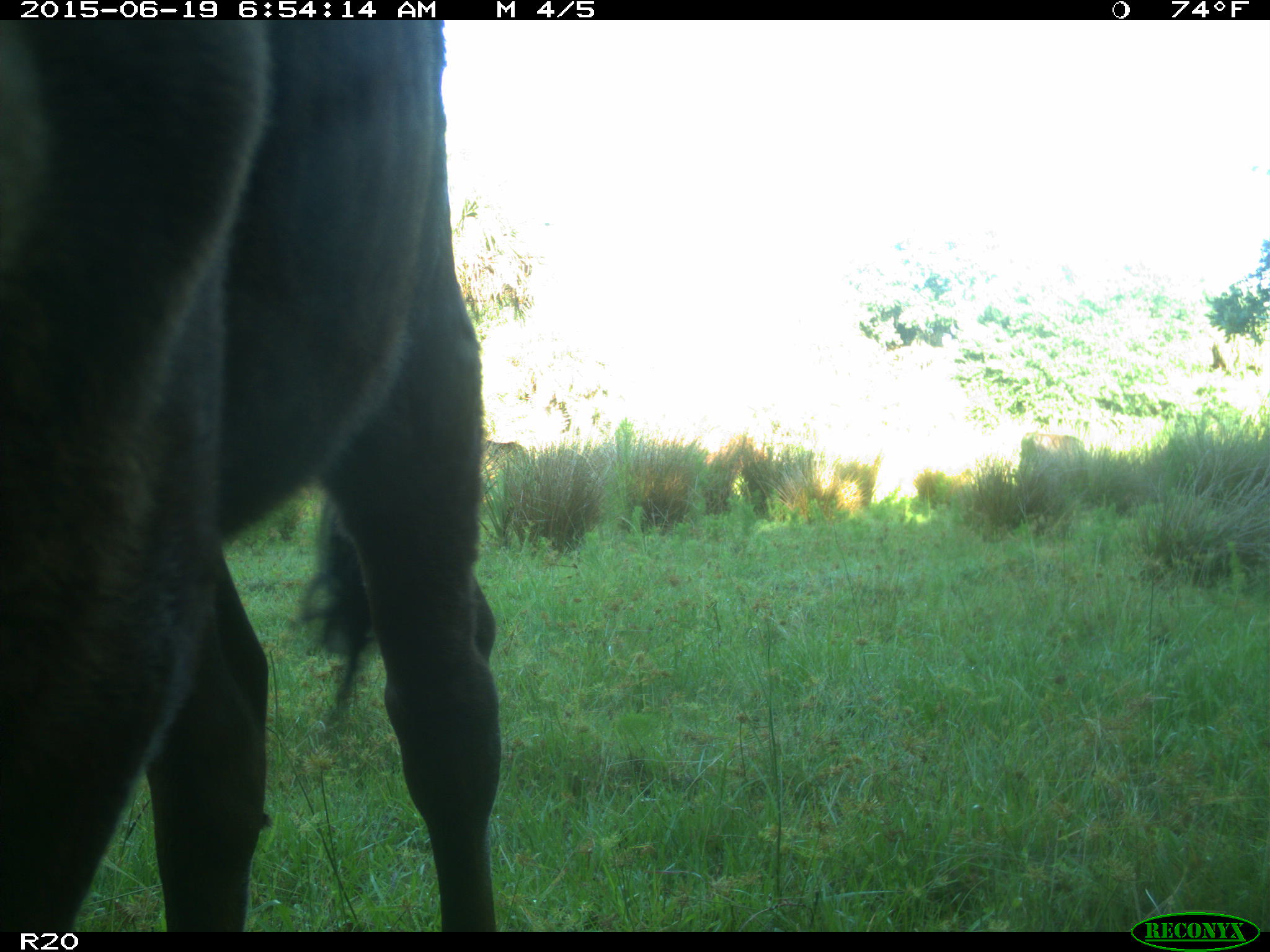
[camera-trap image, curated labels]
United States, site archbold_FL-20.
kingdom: Animalia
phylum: Chordata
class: Mammalia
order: Artiodactyla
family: Bovidae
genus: Bos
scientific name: Bos taurus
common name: domestic cow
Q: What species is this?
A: Bos taurus (domestic cow).